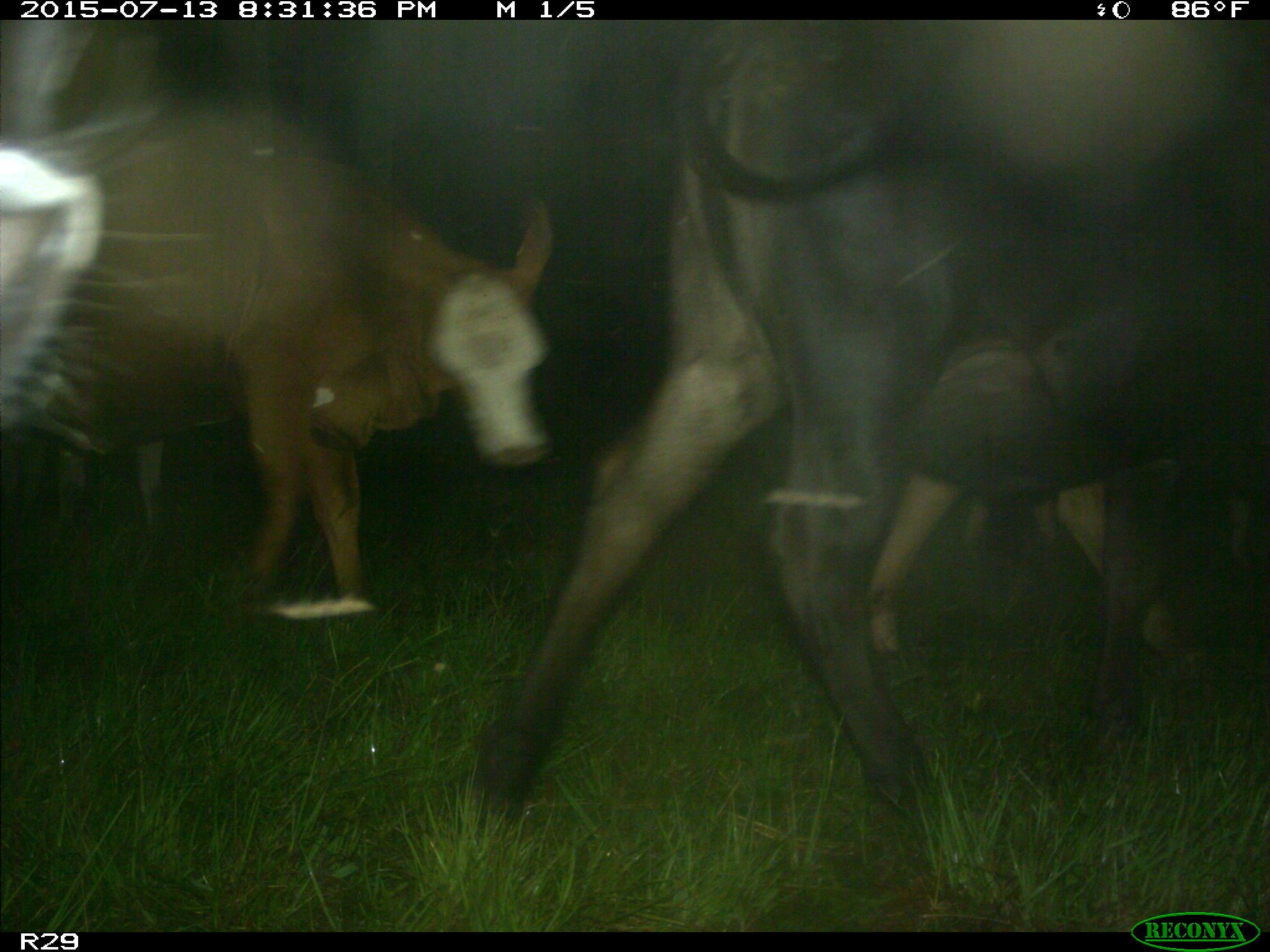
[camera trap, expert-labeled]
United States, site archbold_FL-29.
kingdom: Animalia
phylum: Chordata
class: Mammalia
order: Artiodactyla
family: Bovidae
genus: Bos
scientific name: Bos taurus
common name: domestic cow